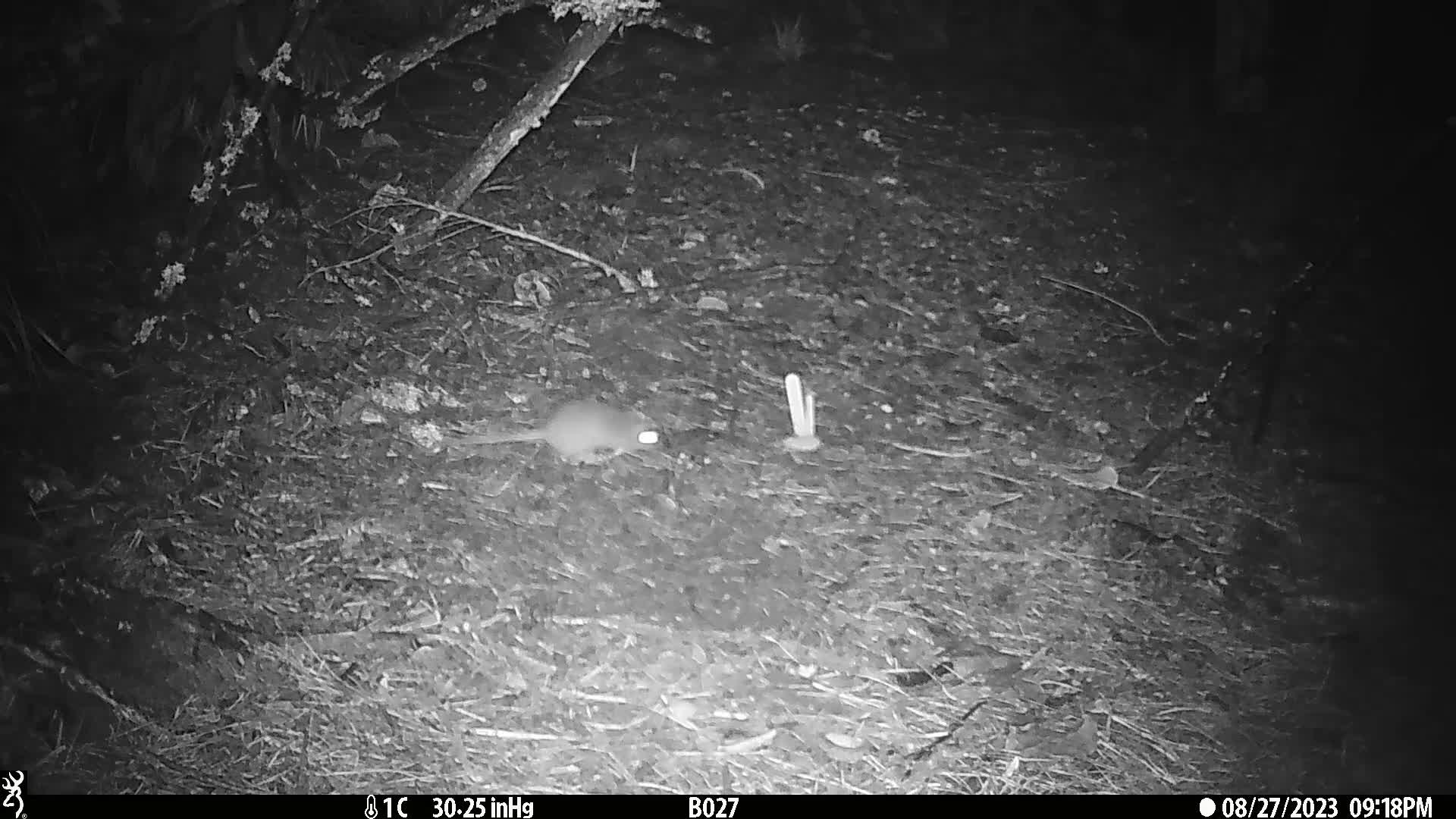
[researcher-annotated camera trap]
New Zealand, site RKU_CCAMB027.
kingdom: Animalia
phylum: Chordata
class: Mammalia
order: Rodentia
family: Muridae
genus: Rattus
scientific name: Rattus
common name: rat